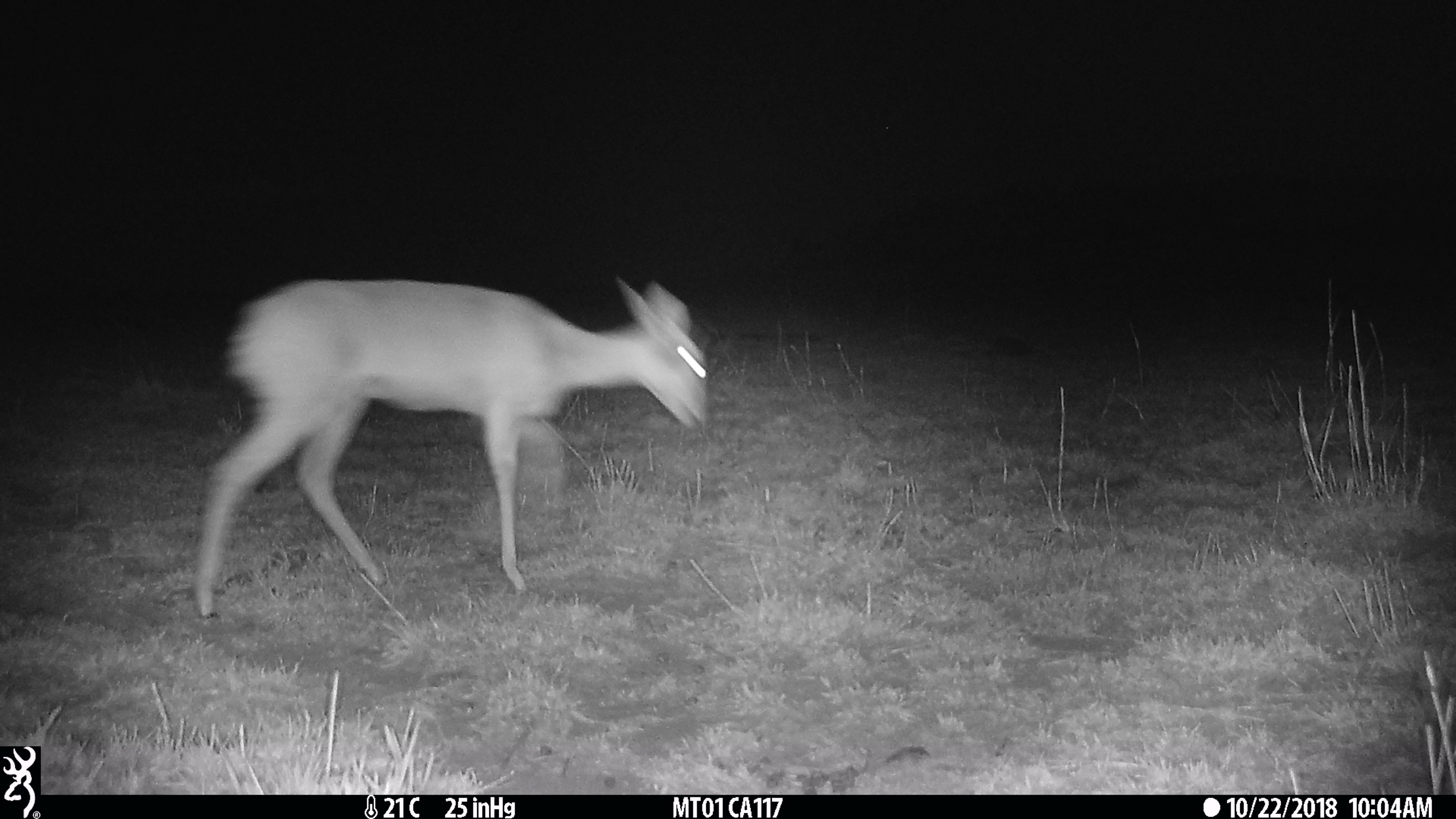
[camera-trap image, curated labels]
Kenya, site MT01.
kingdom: Animalia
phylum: Chordata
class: Mammalia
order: Artiodactyla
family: Bovidae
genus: Ourebia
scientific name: Ourebia ourebi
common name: oribi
Oribi (Ourebia ourebi).